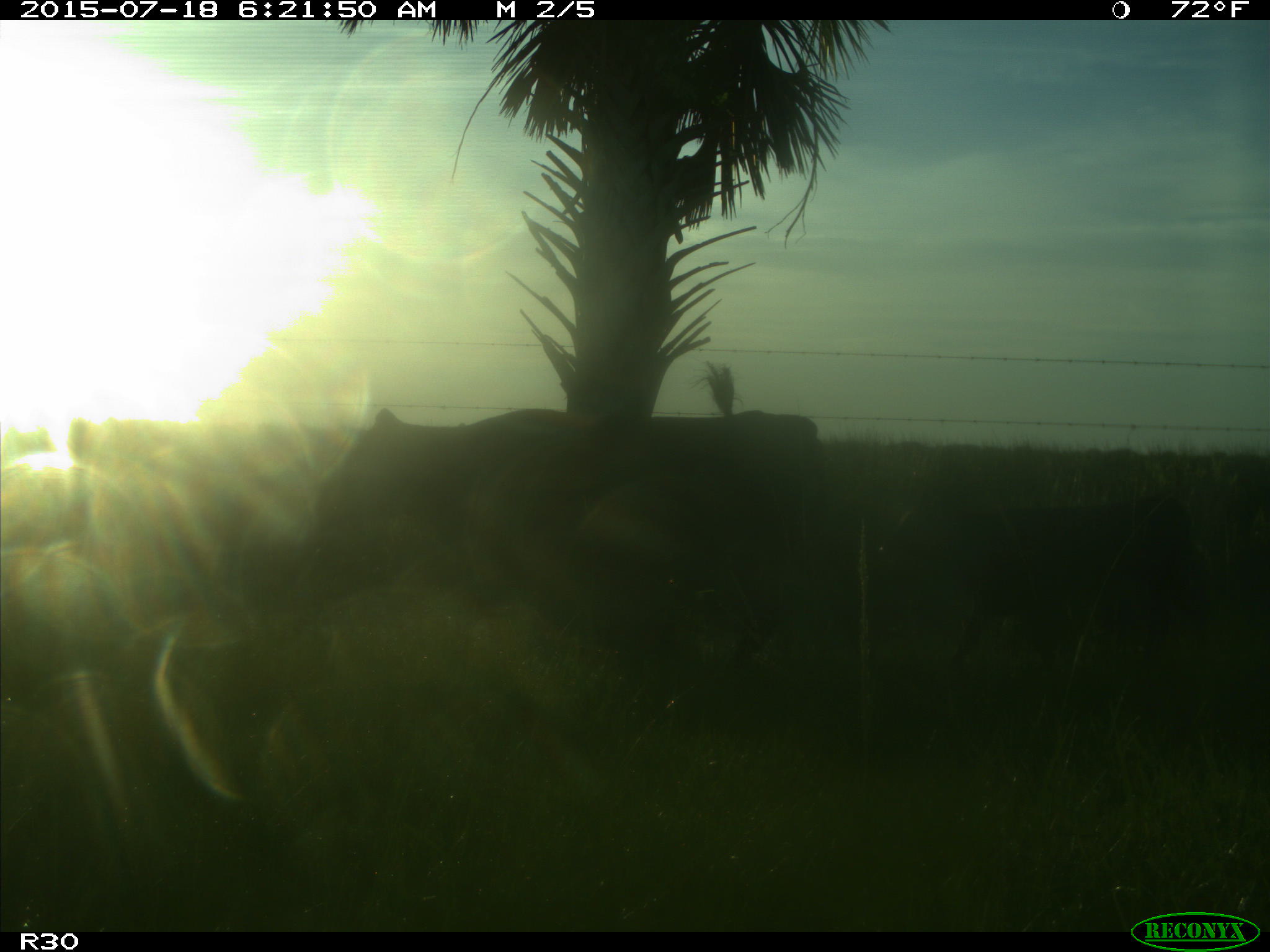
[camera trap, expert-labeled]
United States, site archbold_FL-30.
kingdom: Animalia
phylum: Chordata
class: Mammalia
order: Artiodactyla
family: Bovidae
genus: Bos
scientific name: Bos taurus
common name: domestic cow